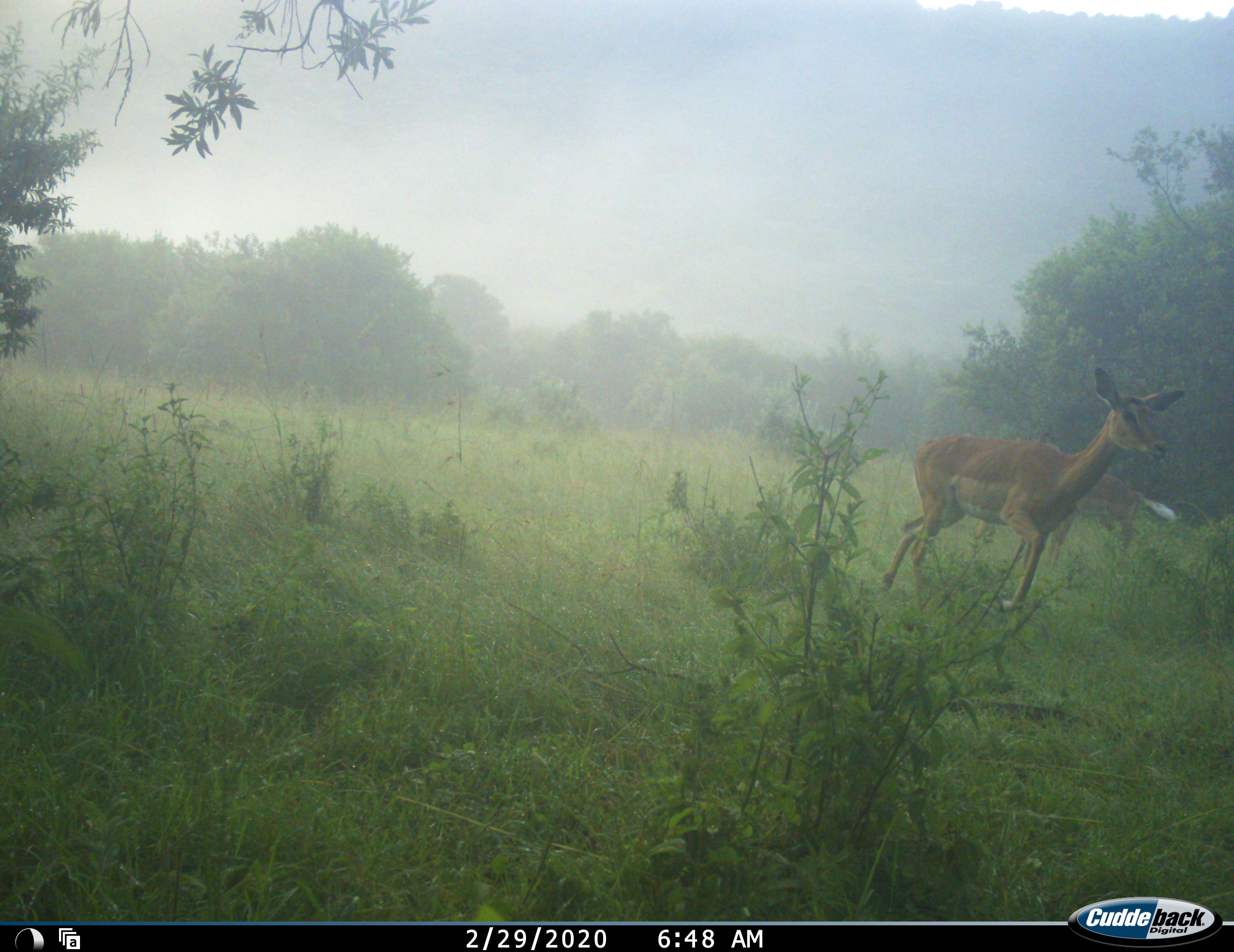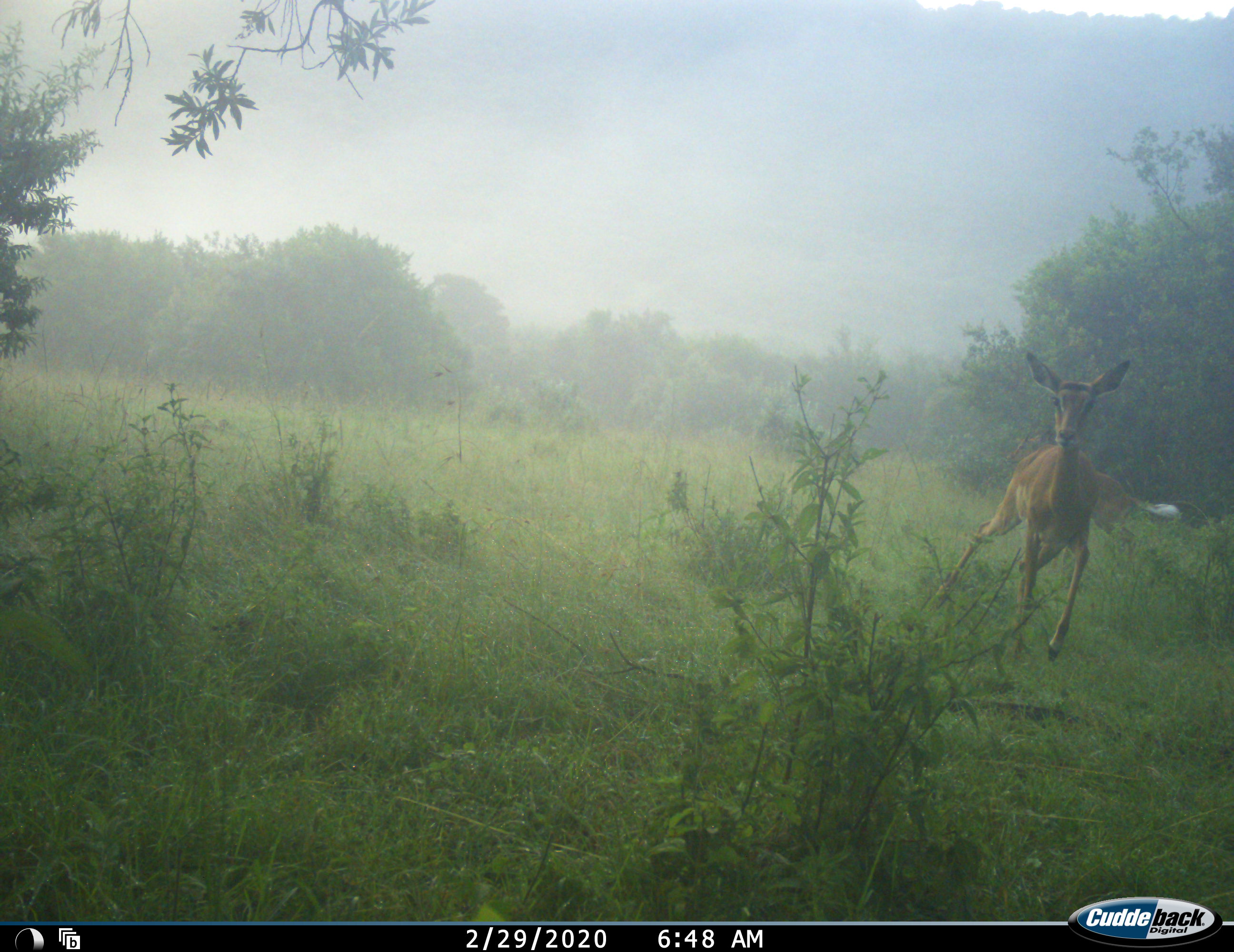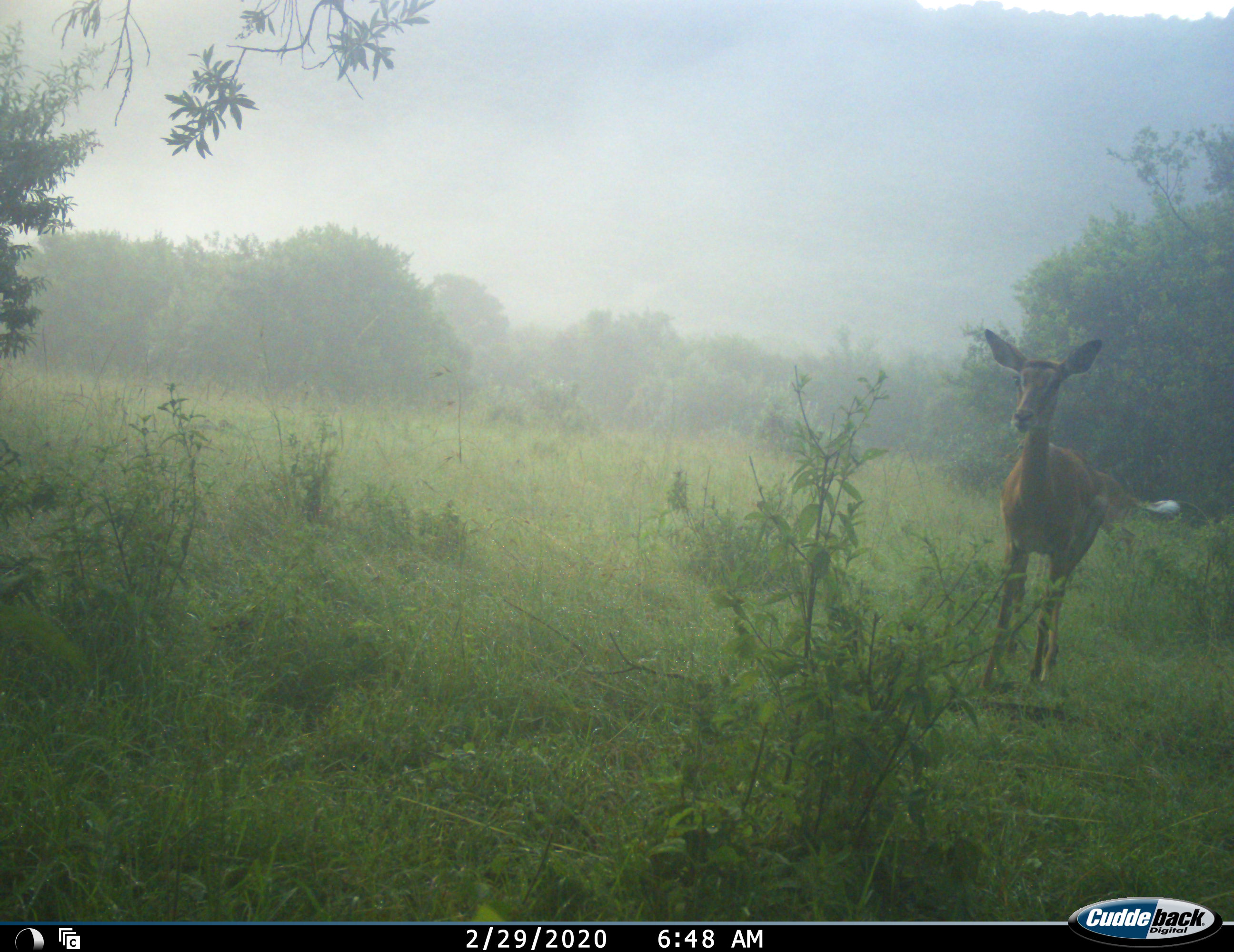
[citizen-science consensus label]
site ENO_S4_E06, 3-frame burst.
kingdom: Animalia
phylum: Chordata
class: Mammalia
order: Artiodactyla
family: Bovidae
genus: Aepyceros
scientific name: Aepyceros melampus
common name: impala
Impala (Aepyceros melampus), count 2. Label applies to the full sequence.